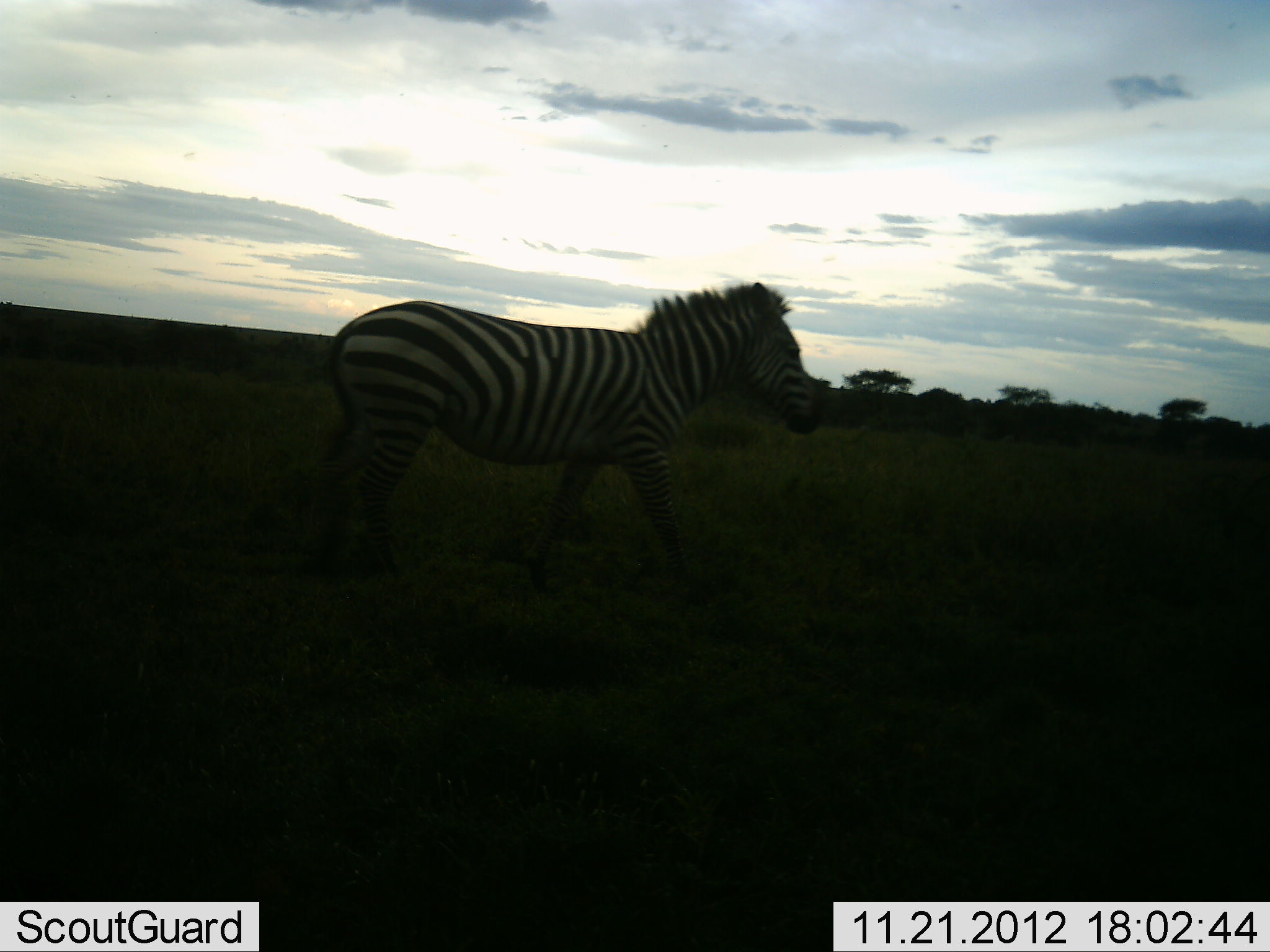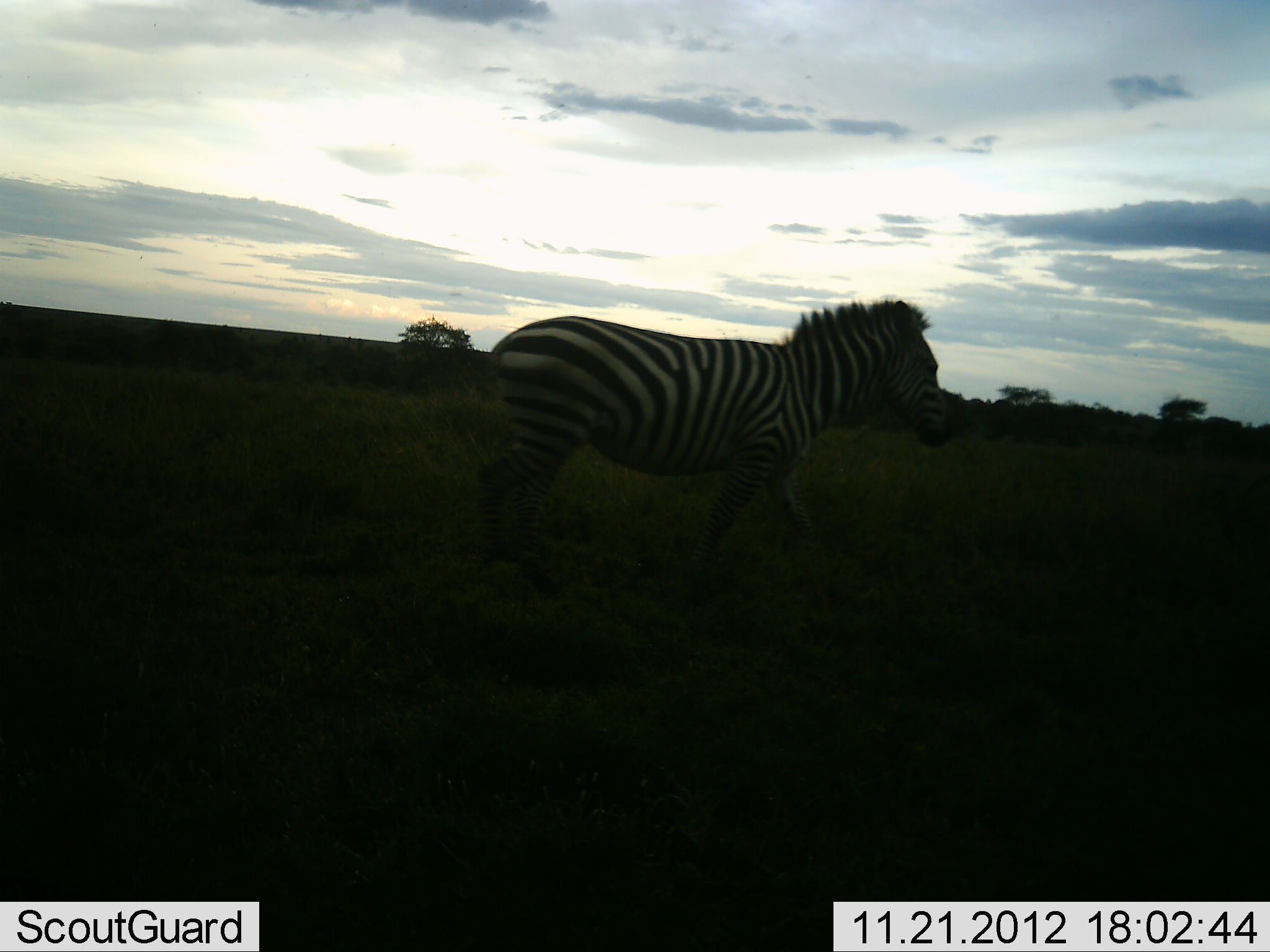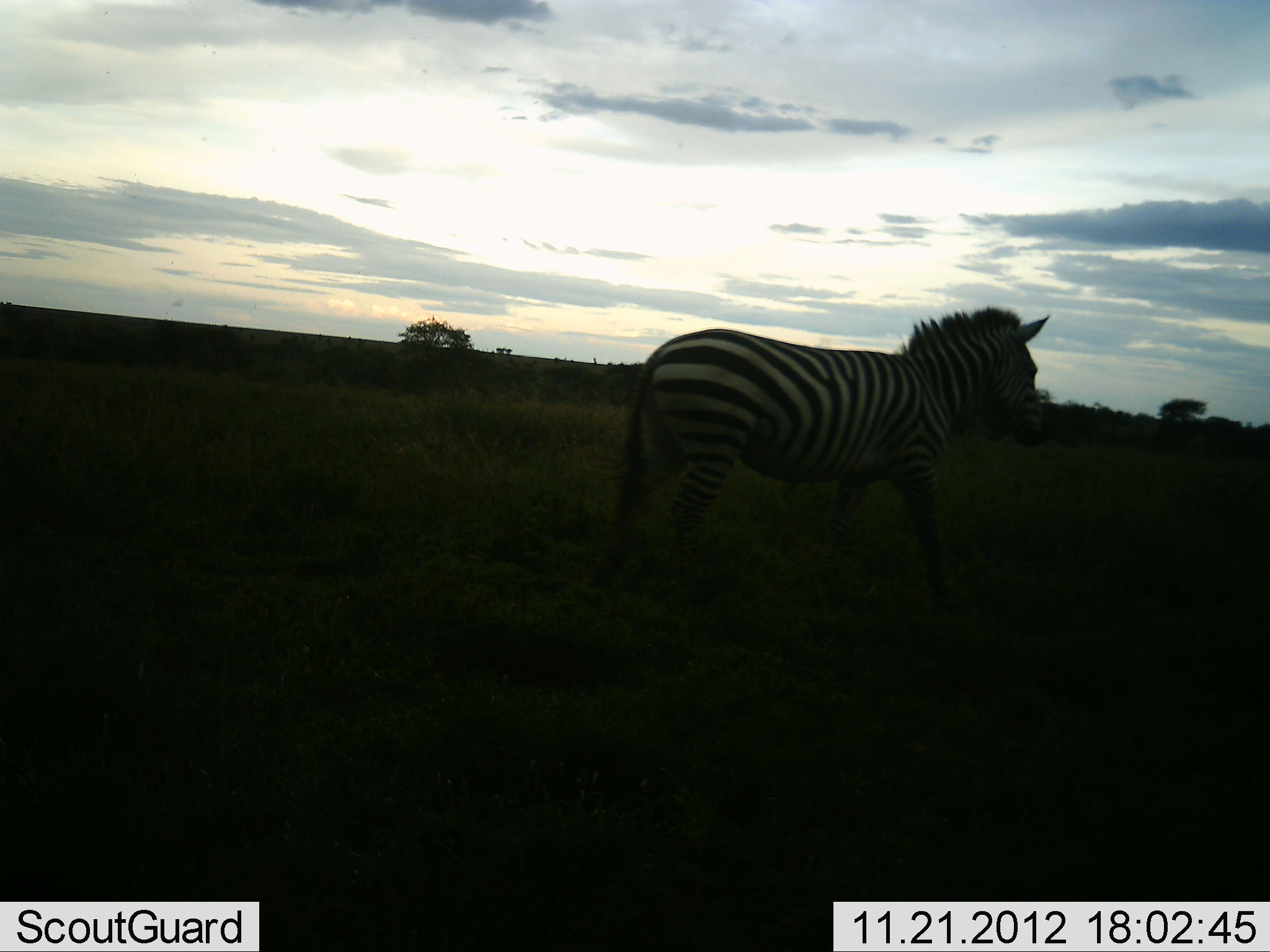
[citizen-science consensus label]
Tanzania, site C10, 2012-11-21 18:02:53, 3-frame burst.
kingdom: Animalia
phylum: Chordata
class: Mammalia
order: Perissodactyla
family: Equidae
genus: Equus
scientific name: Equus quagga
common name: plains zebra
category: zebra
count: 1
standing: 10%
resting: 0%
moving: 100%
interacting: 0%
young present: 0%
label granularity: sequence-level